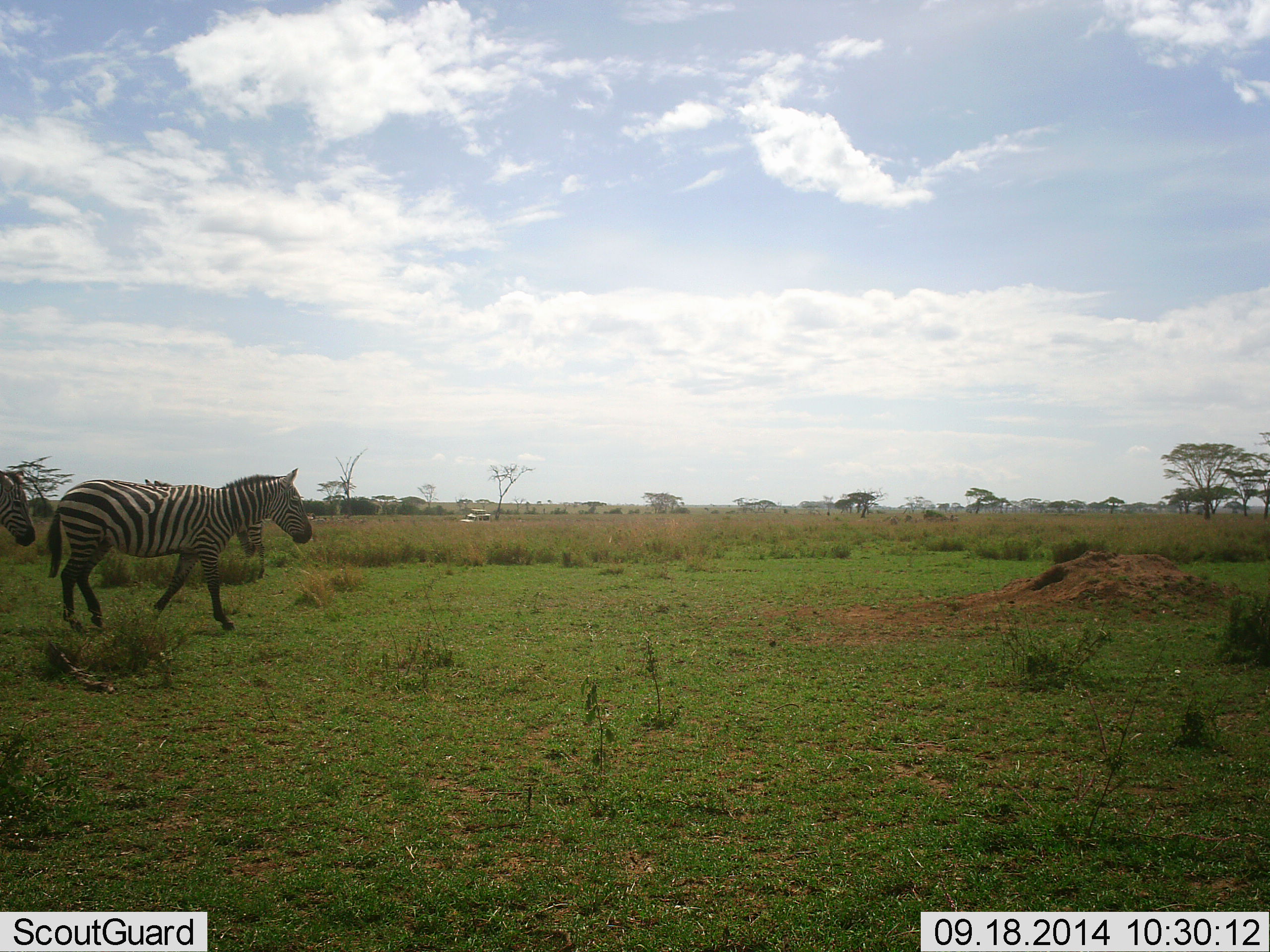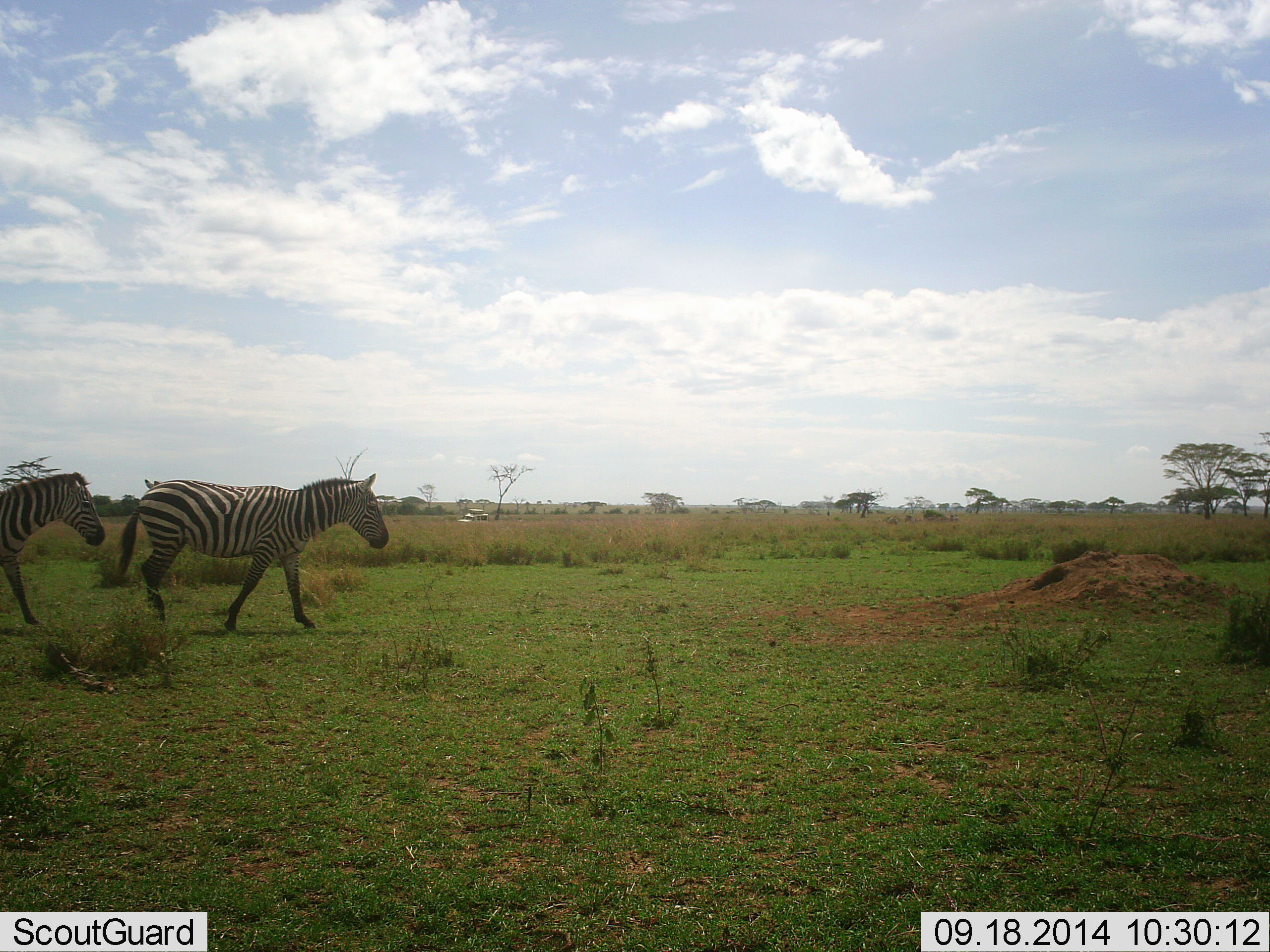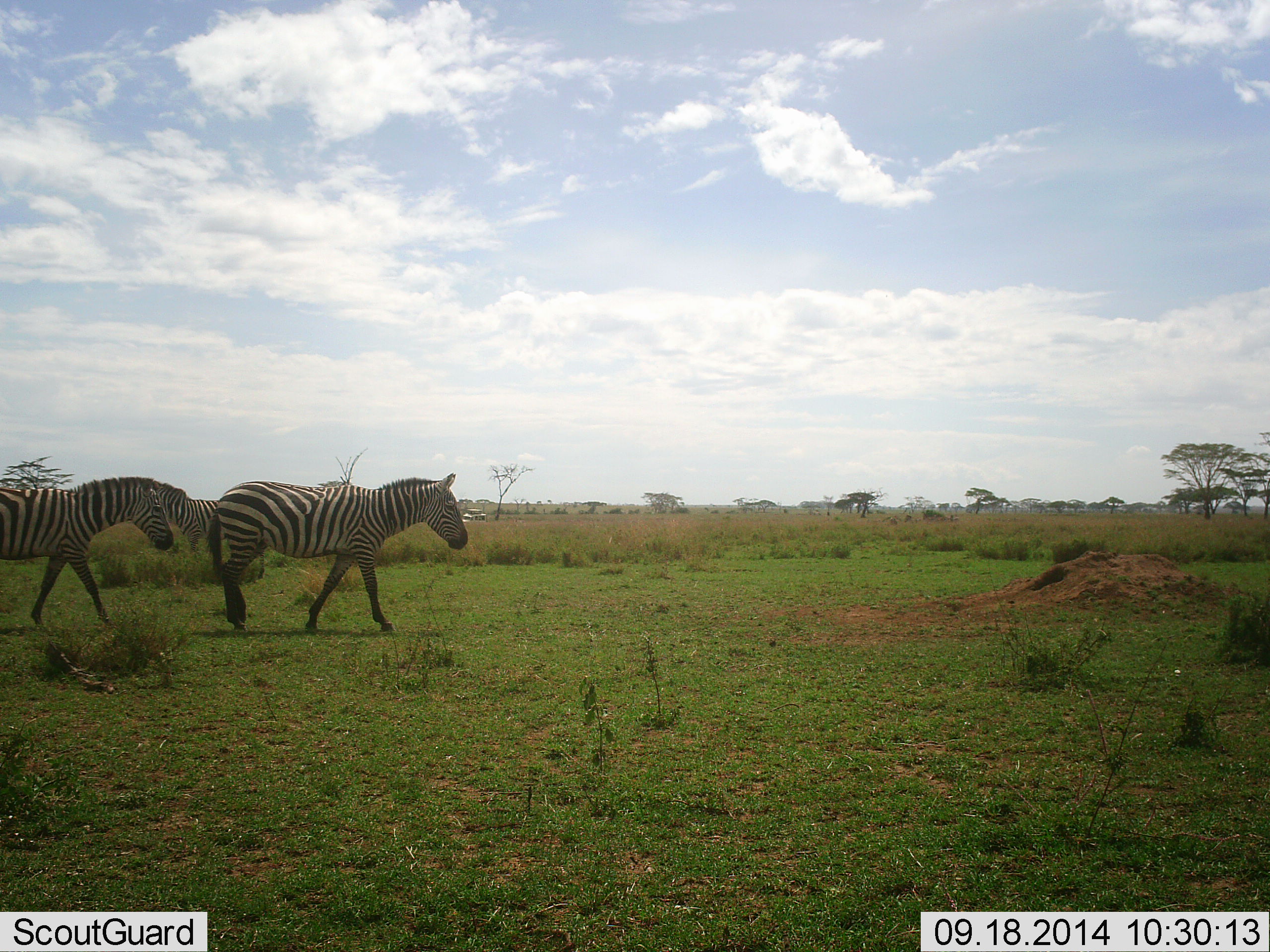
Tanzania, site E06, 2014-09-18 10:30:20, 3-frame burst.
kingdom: Animalia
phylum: Chordata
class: Mammalia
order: Perissodactyla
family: Equidae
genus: Equus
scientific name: Equus quagga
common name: plains zebra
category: zebra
Zebra (plains zebra) (Equus quagga), count 3. Behavior (volunteer vote fractions): standing 20%, resting 0%, moving 100%, interacting 0%. Young present (vote fraction): 0%. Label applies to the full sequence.